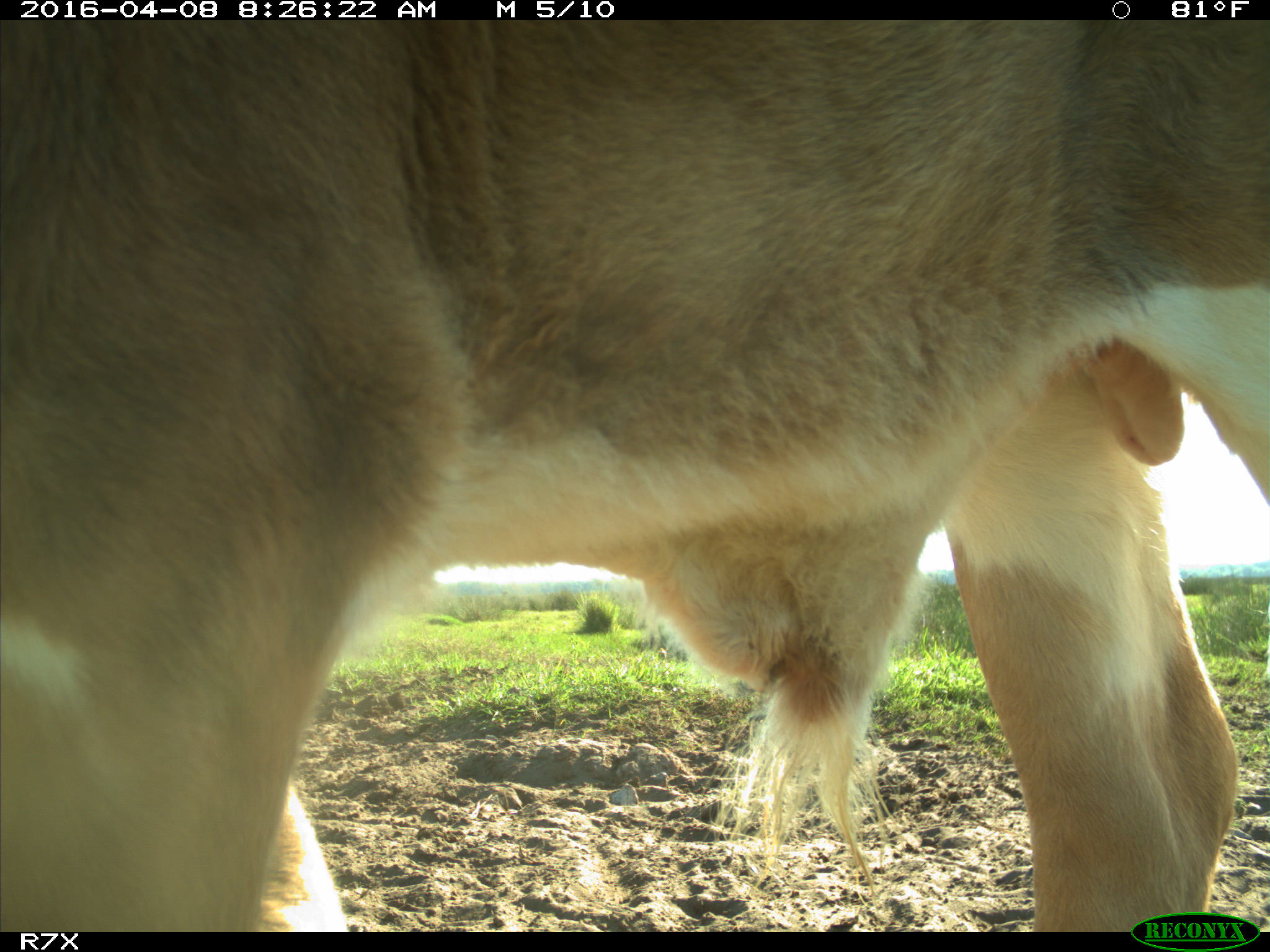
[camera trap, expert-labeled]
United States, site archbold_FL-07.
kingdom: Animalia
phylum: Chordata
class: Mammalia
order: Artiodactyla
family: Bovidae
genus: Bos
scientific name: Bos taurus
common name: domestic cow